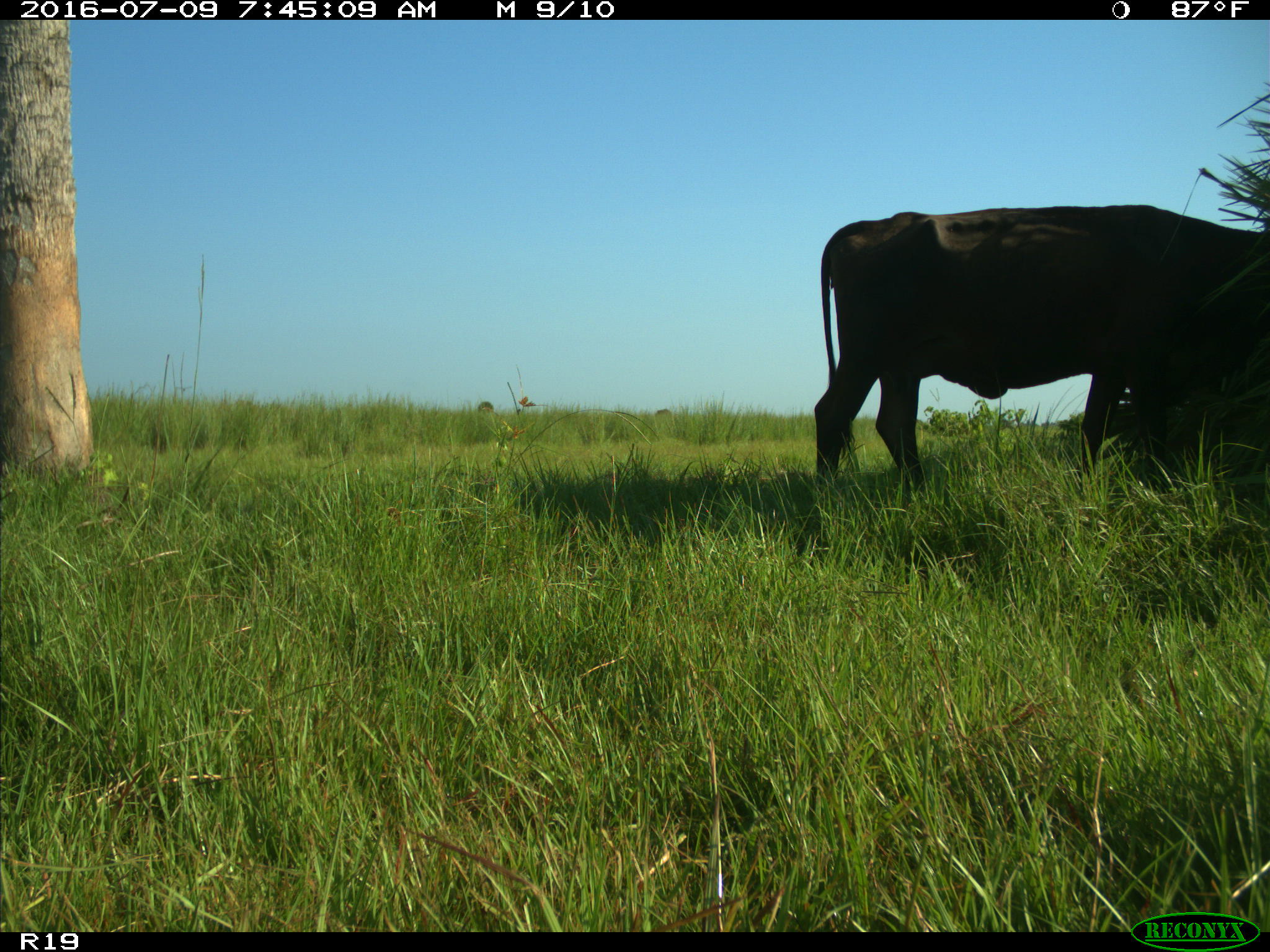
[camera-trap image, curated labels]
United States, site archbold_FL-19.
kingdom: Animalia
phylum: Chordata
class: Mammalia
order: Artiodactyla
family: Bovidae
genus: Bos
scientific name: Bos taurus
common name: domestic cow